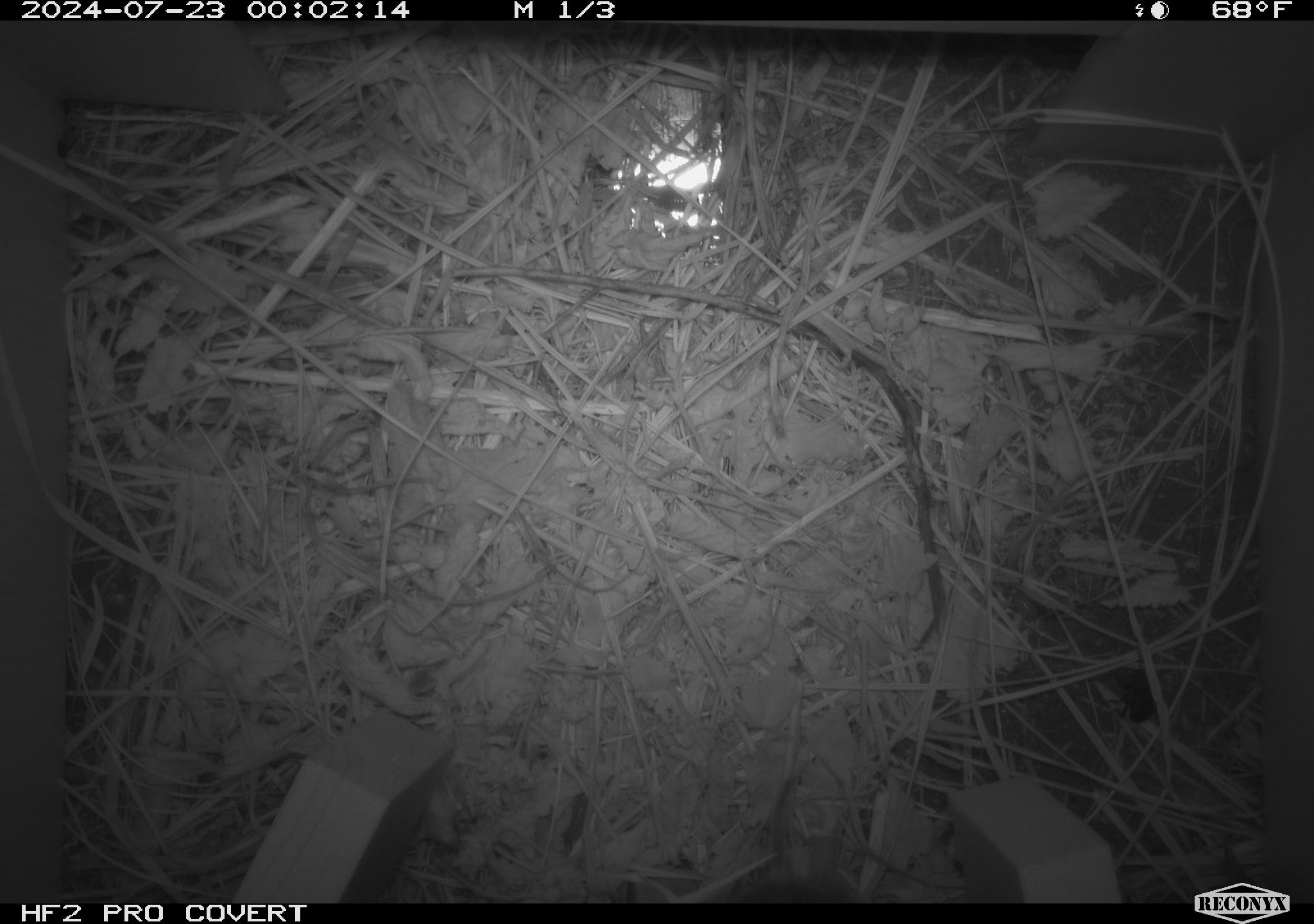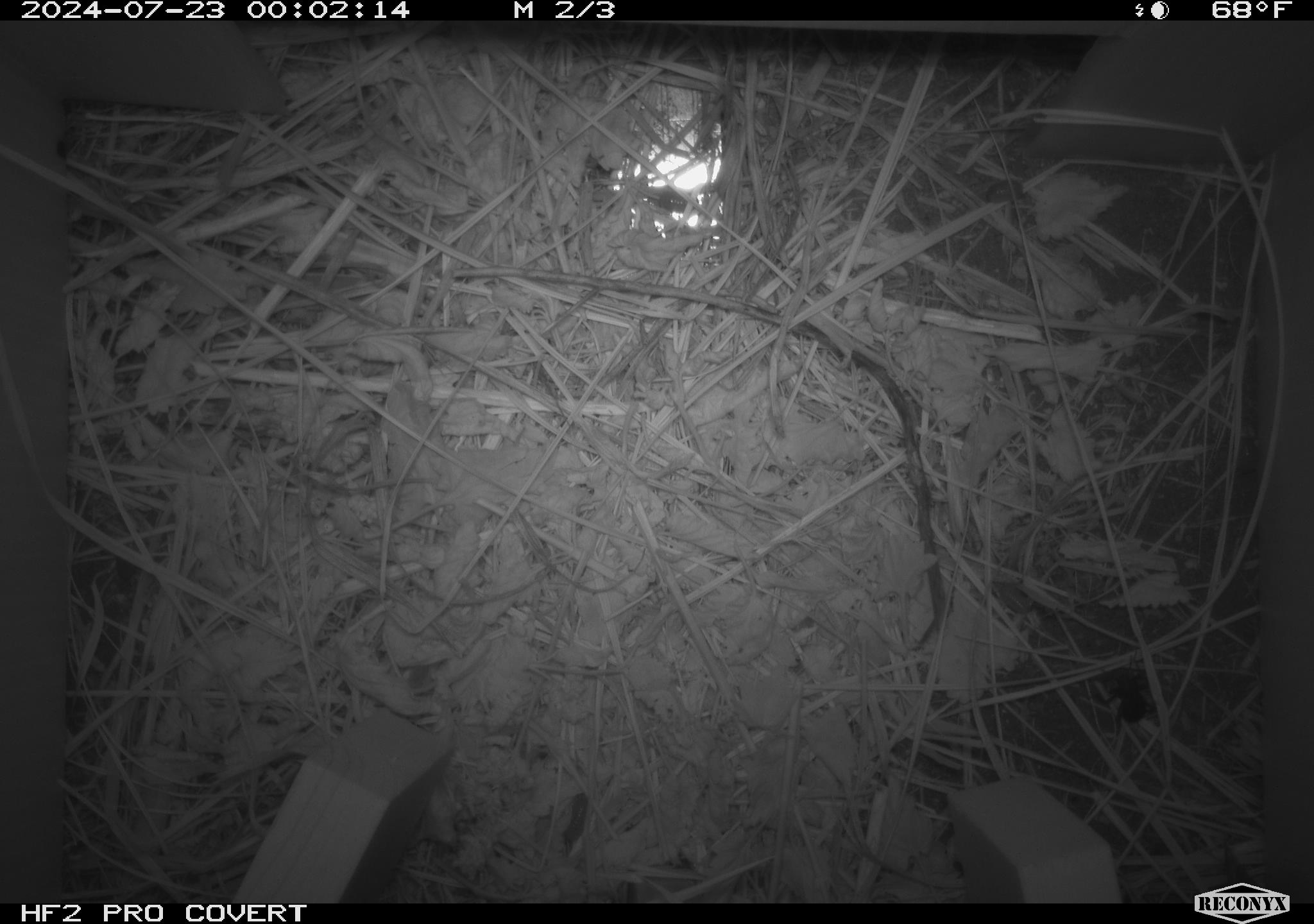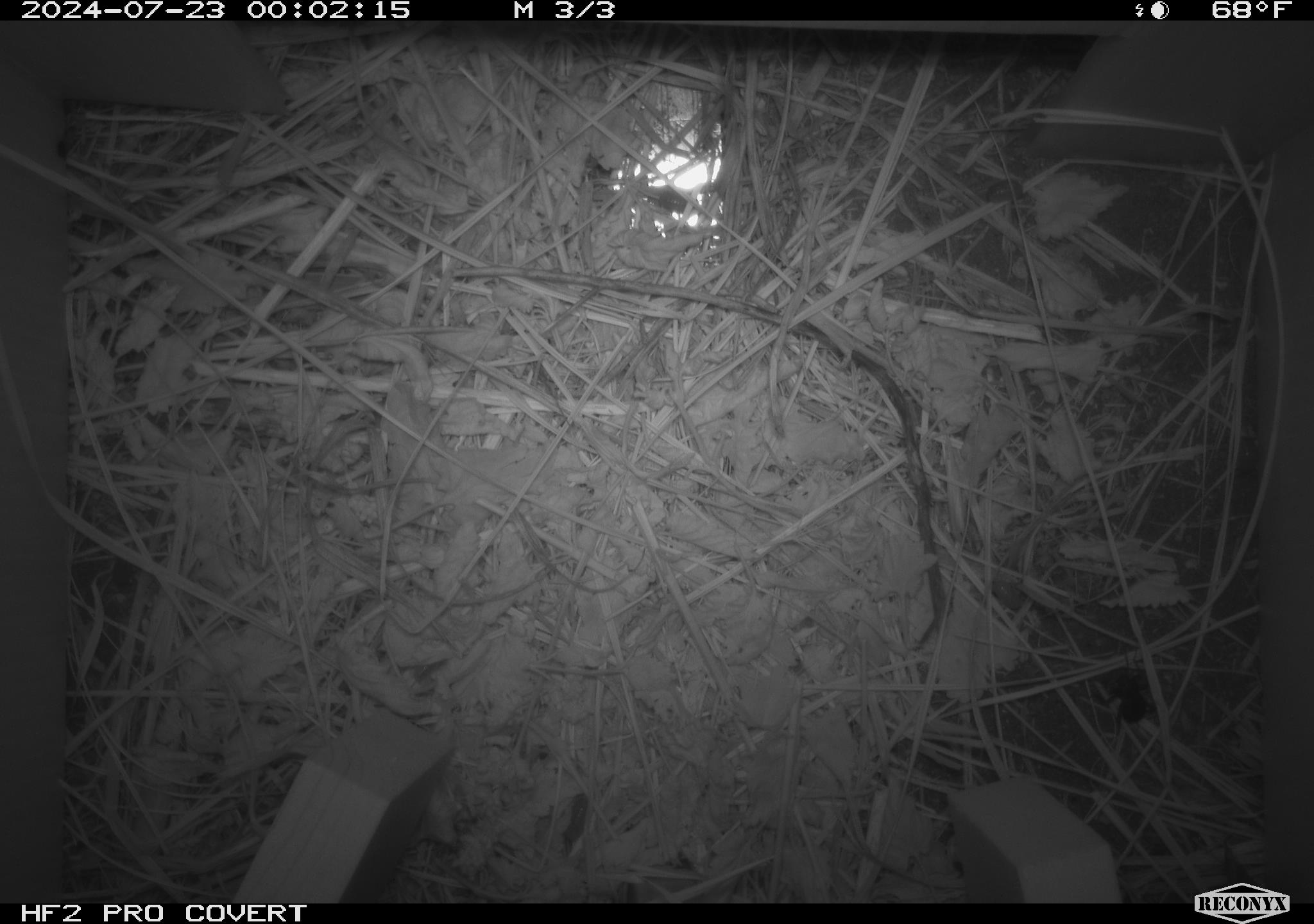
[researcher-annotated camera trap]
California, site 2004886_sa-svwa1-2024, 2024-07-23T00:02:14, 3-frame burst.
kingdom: Animalia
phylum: Chordata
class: Mammalia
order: Eulipotyphla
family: Soricidae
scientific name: Soricidae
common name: shrews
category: soricidae family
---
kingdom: Animalia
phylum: Arthropoda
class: Insecta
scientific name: Insecta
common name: insect